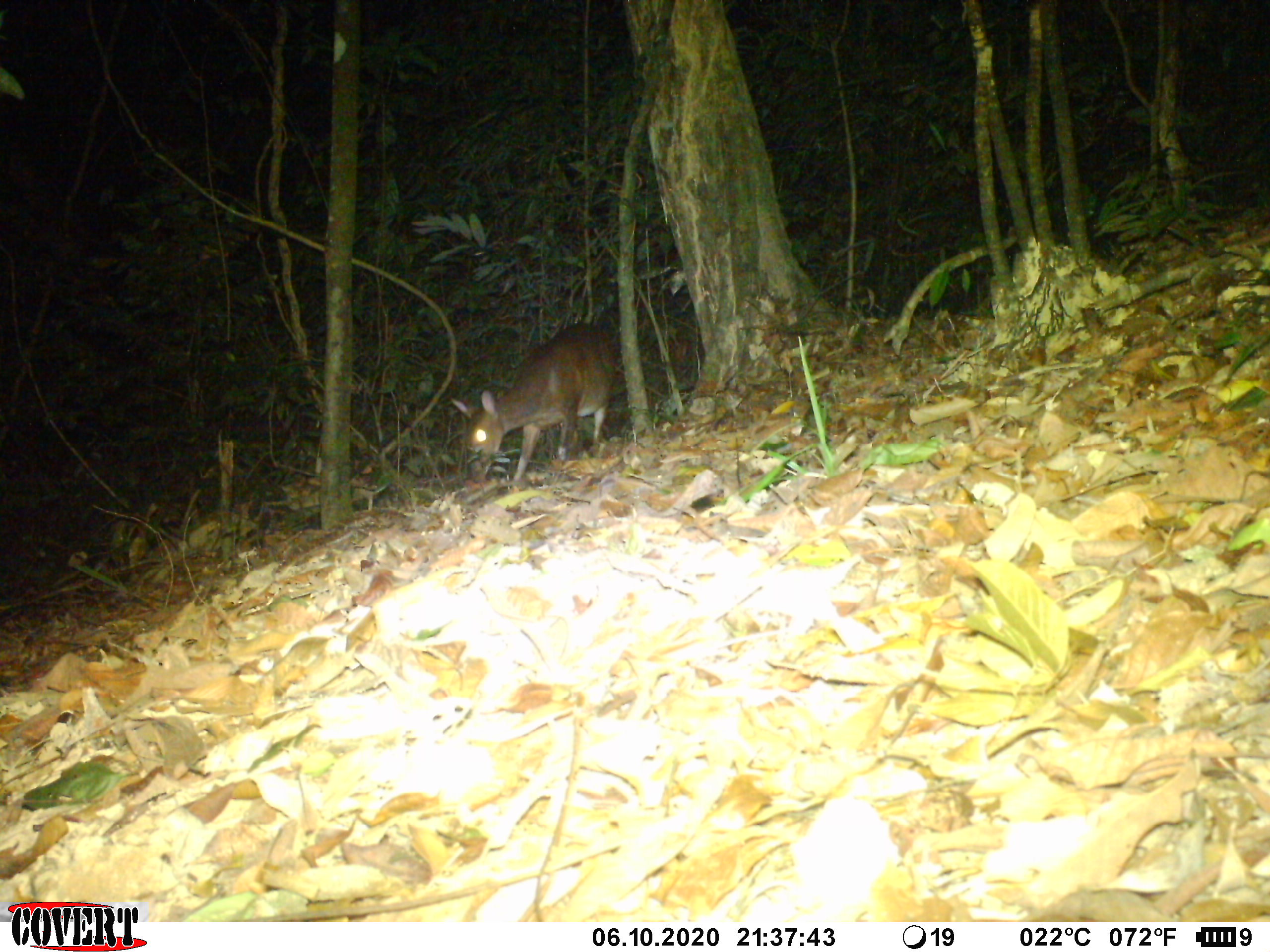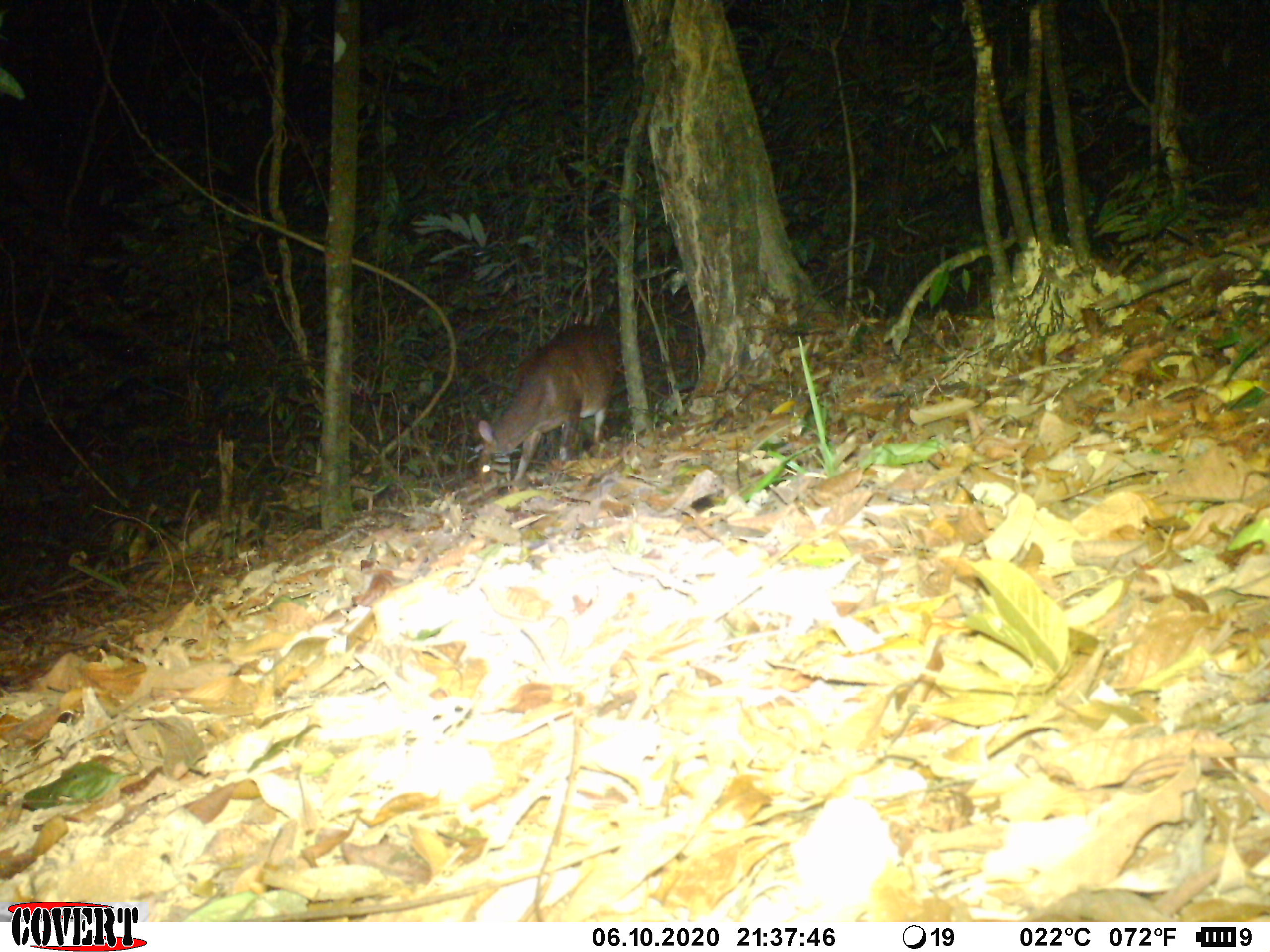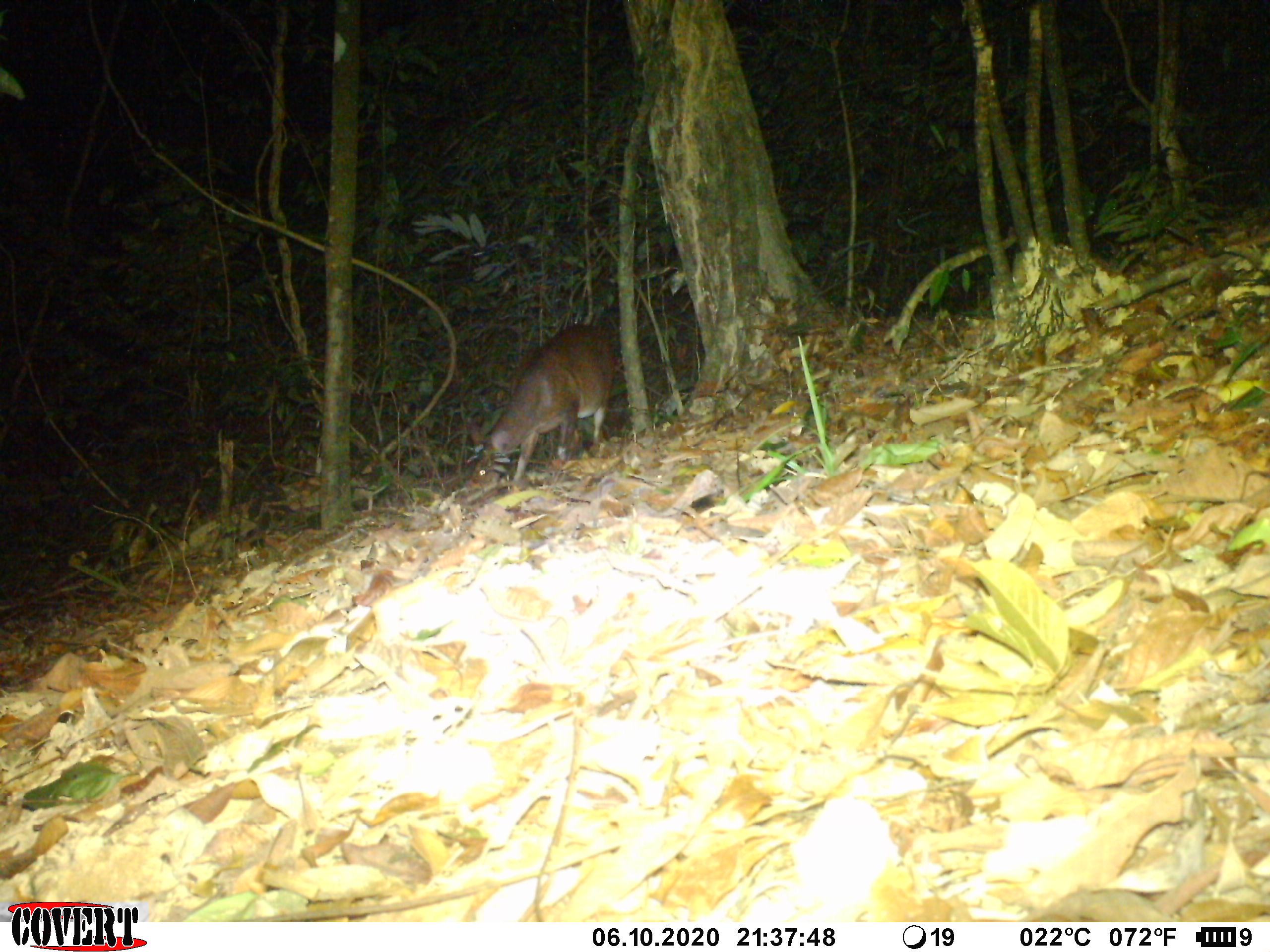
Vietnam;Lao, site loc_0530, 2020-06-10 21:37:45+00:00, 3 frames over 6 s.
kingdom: Animalia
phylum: Chordata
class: Mammalia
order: Artiodactyla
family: Cervidae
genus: Muntiacus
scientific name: Muntiacus vuquangensis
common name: large-antlered muntjac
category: large antlered muntjac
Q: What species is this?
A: Large antlered muntjac (large-antlered muntjac) (Muntiacus vuquangensis).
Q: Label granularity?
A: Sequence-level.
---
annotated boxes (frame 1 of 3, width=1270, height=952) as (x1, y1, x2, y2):
large antlered muntjac: (450, 321, 615, 490)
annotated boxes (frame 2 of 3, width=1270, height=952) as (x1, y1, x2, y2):
large antlered muntjac: (475, 321, 621, 483)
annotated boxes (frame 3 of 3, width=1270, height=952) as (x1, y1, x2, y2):
large antlered muntjac: (463, 323, 615, 489)